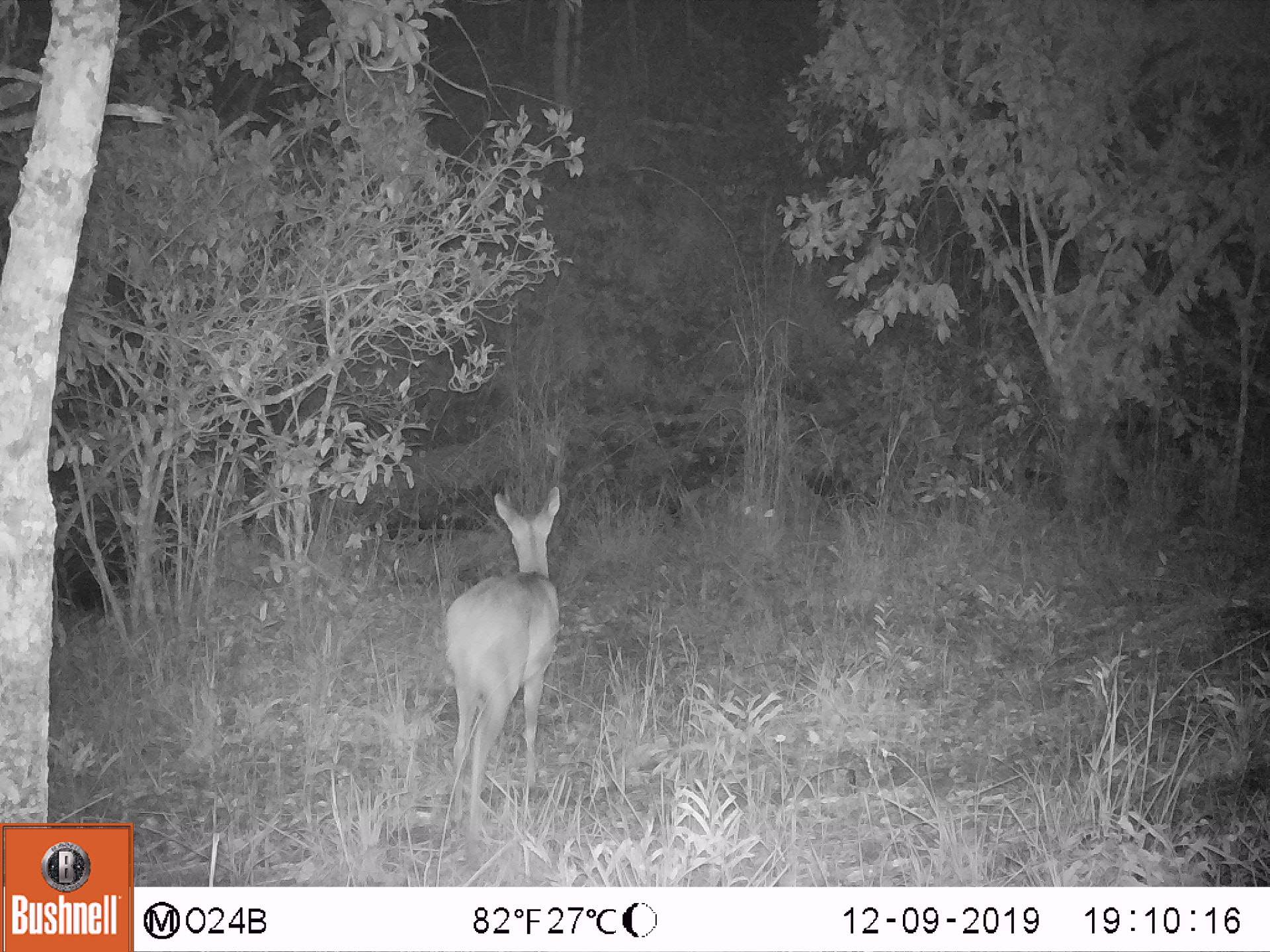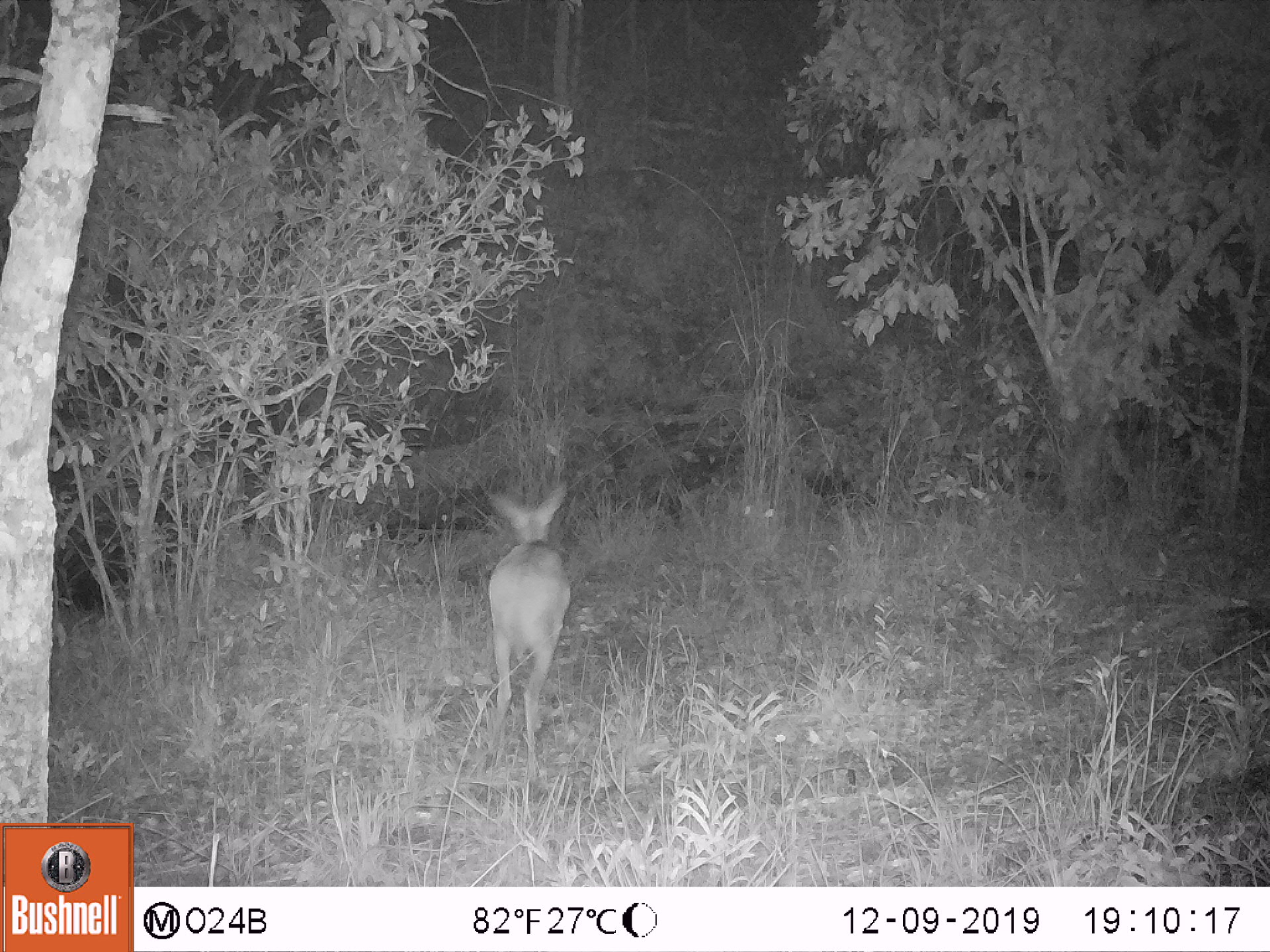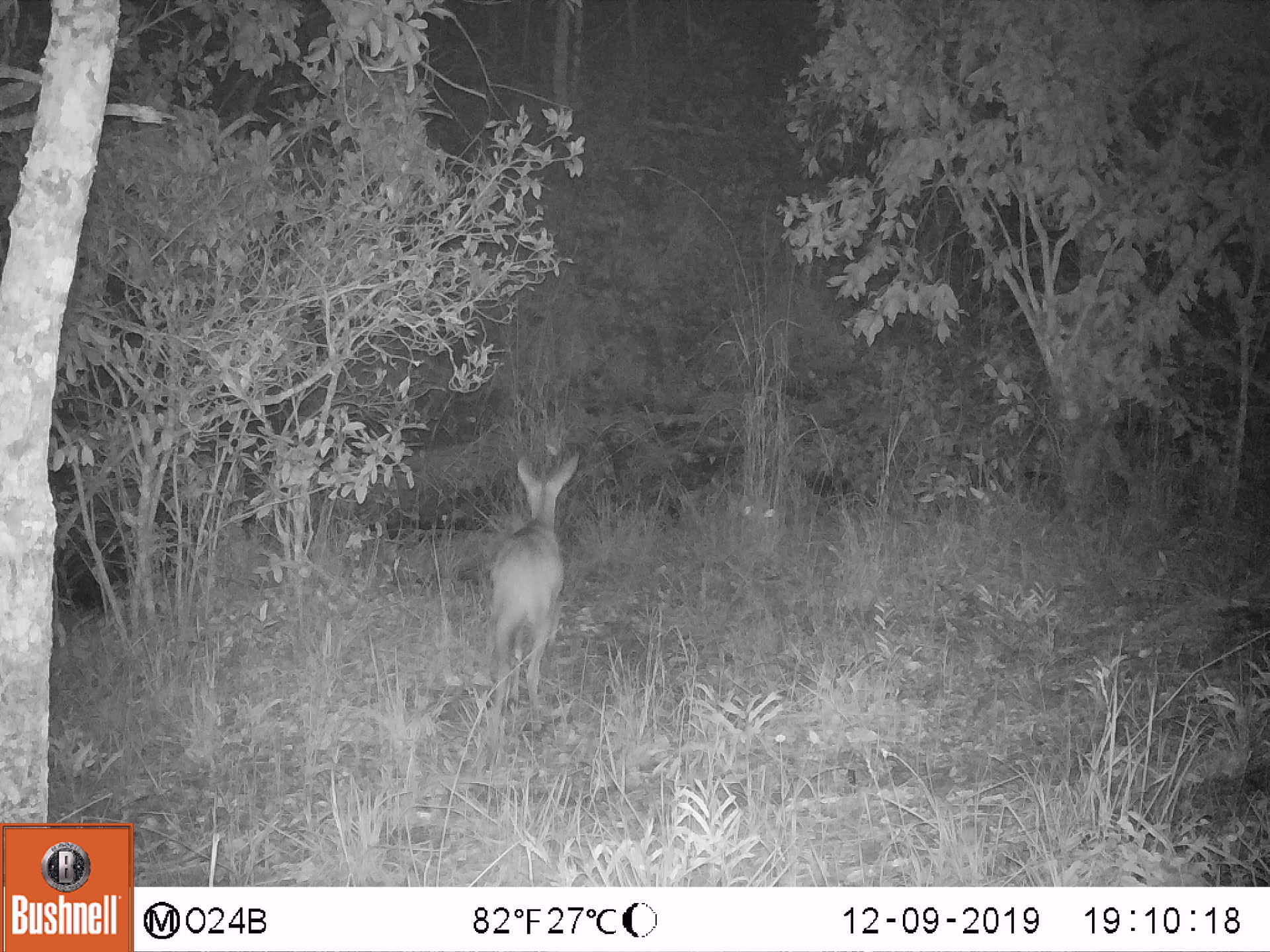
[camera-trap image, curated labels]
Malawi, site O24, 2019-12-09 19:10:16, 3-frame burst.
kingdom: Animalia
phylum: Chordata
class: Mammalia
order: Artiodactyla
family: Bovidae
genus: Tragelaphus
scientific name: Tragelaphus sylvaticus sylvaticus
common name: cape bushbuck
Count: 1.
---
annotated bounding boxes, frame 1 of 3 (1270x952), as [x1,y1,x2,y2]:
cape bushbuck: [440,481,571,843]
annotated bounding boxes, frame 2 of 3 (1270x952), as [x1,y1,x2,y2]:
cape bushbuck: [476,479,574,803]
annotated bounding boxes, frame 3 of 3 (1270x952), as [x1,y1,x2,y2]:
cape bushbuck: [481,448,584,738]